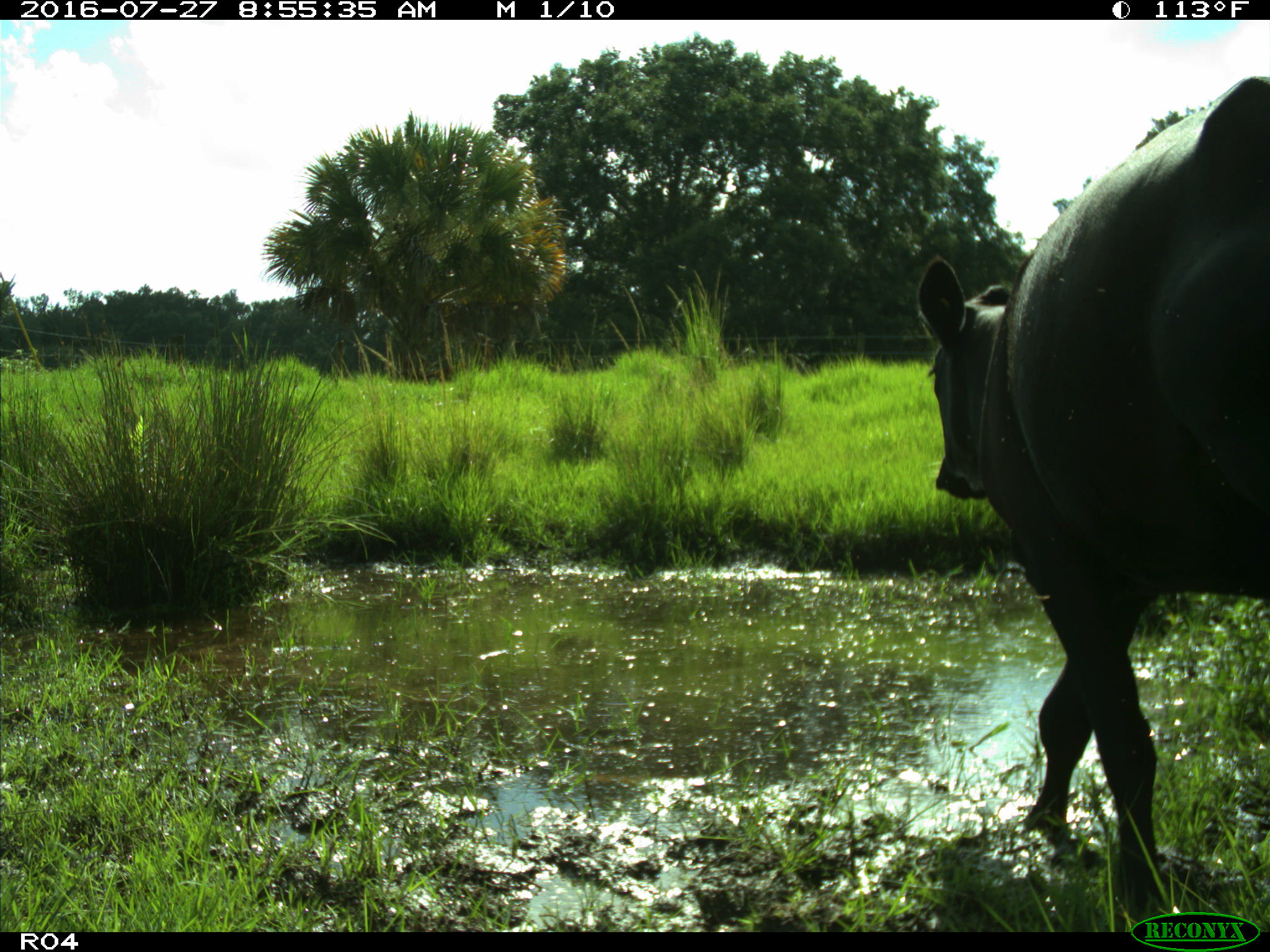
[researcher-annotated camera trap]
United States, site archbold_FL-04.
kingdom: Animalia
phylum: Chordata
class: Mammalia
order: Artiodactyla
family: Bovidae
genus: Bos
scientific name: Bos taurus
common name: domestic cow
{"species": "Bos taurus (domestic cow)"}